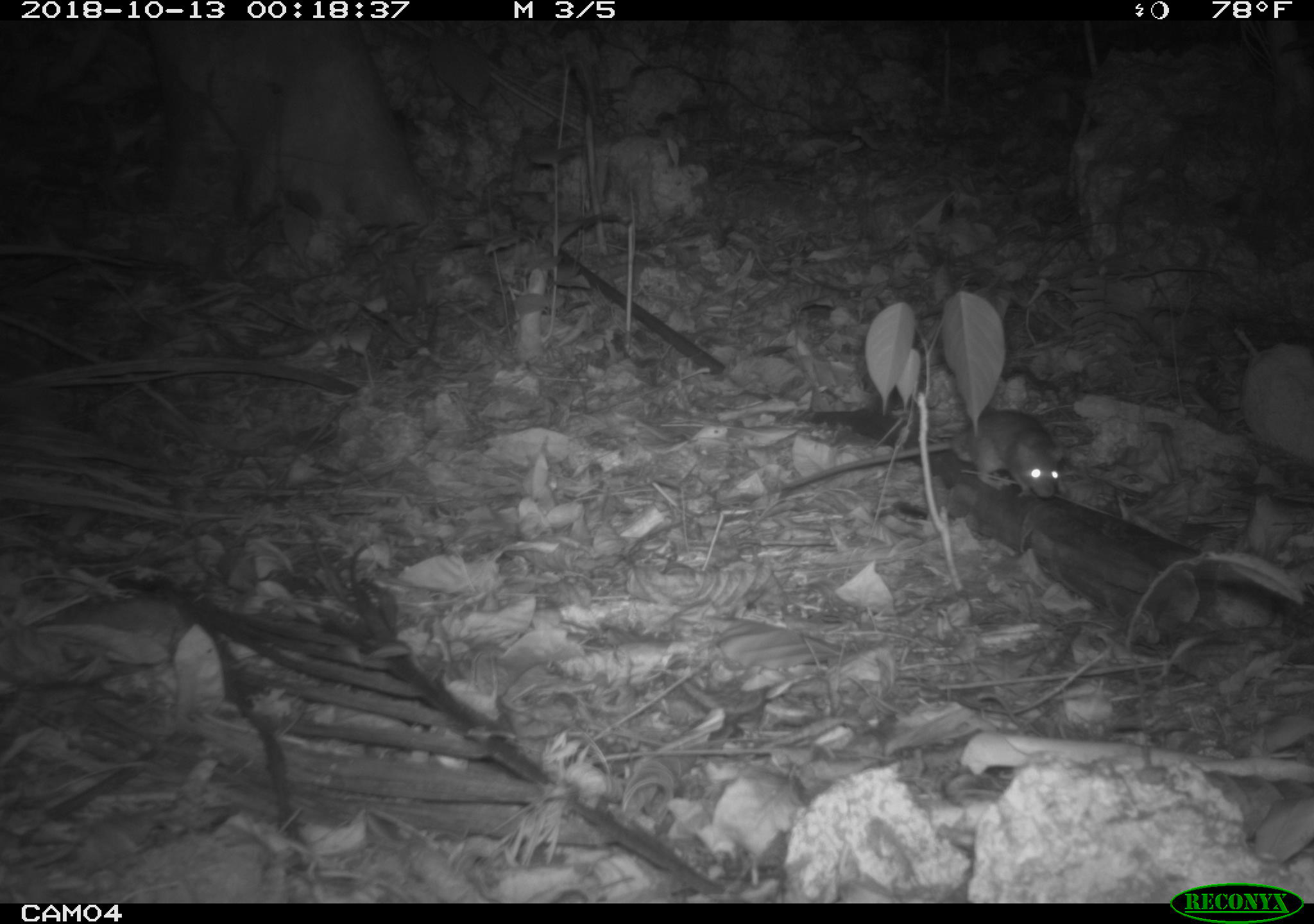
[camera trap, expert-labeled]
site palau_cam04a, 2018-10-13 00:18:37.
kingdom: Animalia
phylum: Chordata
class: Mammalia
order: Rodentia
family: Muridae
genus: Rattus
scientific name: Rattus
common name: rat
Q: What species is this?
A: Rat (Rattus).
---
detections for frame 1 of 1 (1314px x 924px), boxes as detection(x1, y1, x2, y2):
rat: detection(774, 402, 1066, 506)